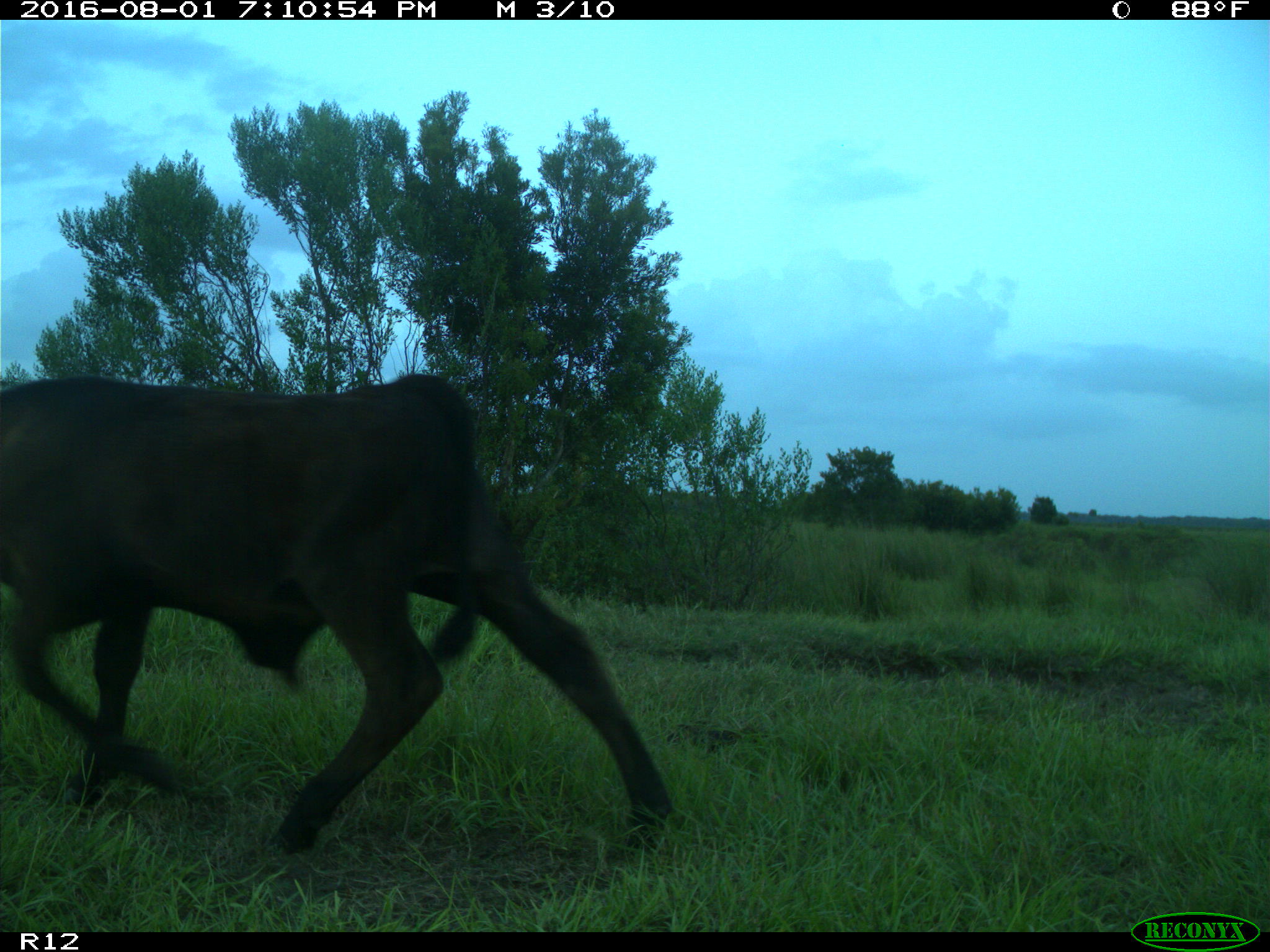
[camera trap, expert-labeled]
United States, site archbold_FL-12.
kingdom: Animalia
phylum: Chordata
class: Mammalia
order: Artiodactyla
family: Bovidae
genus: Bos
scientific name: Bos taurus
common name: domestic cow